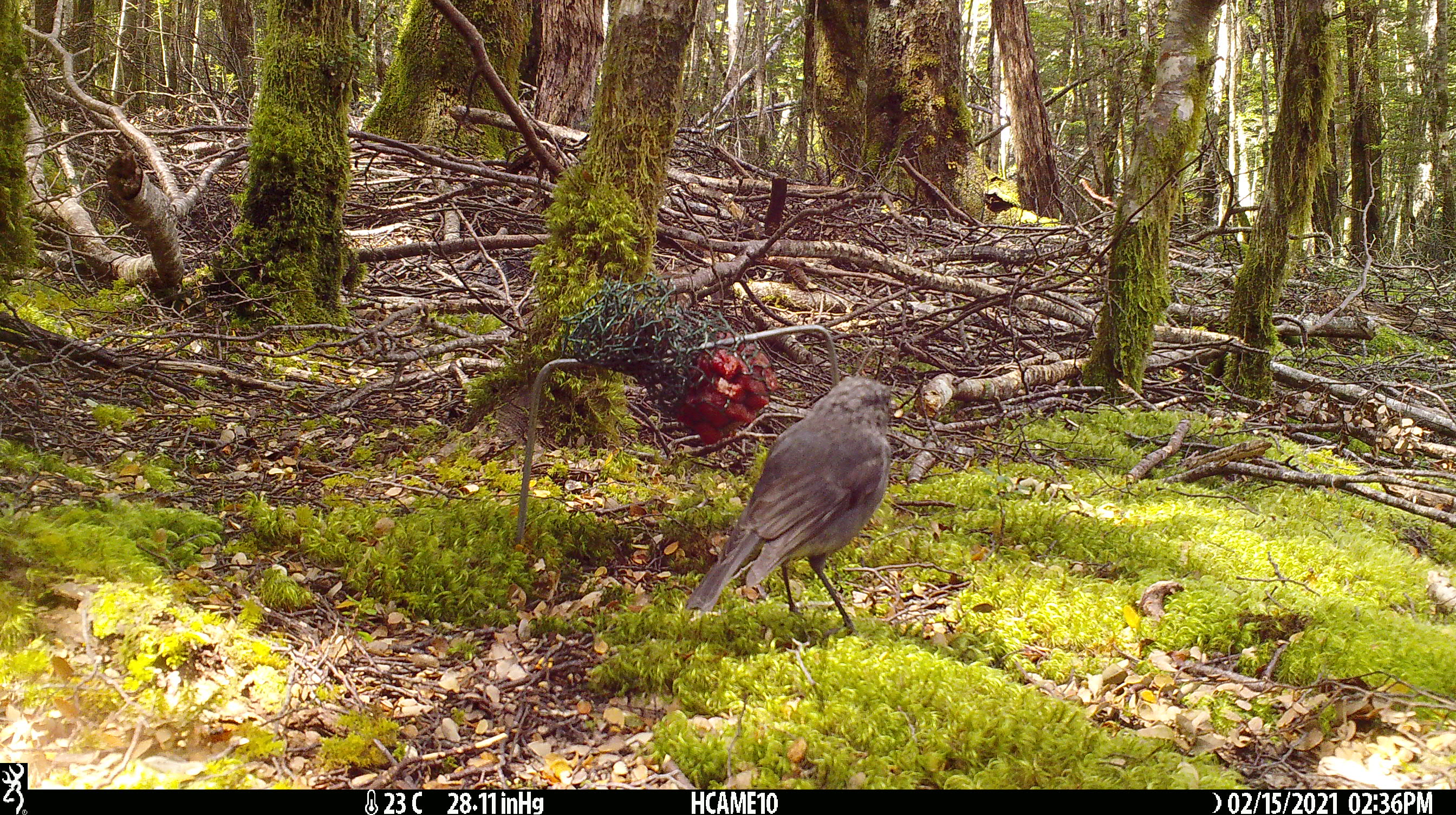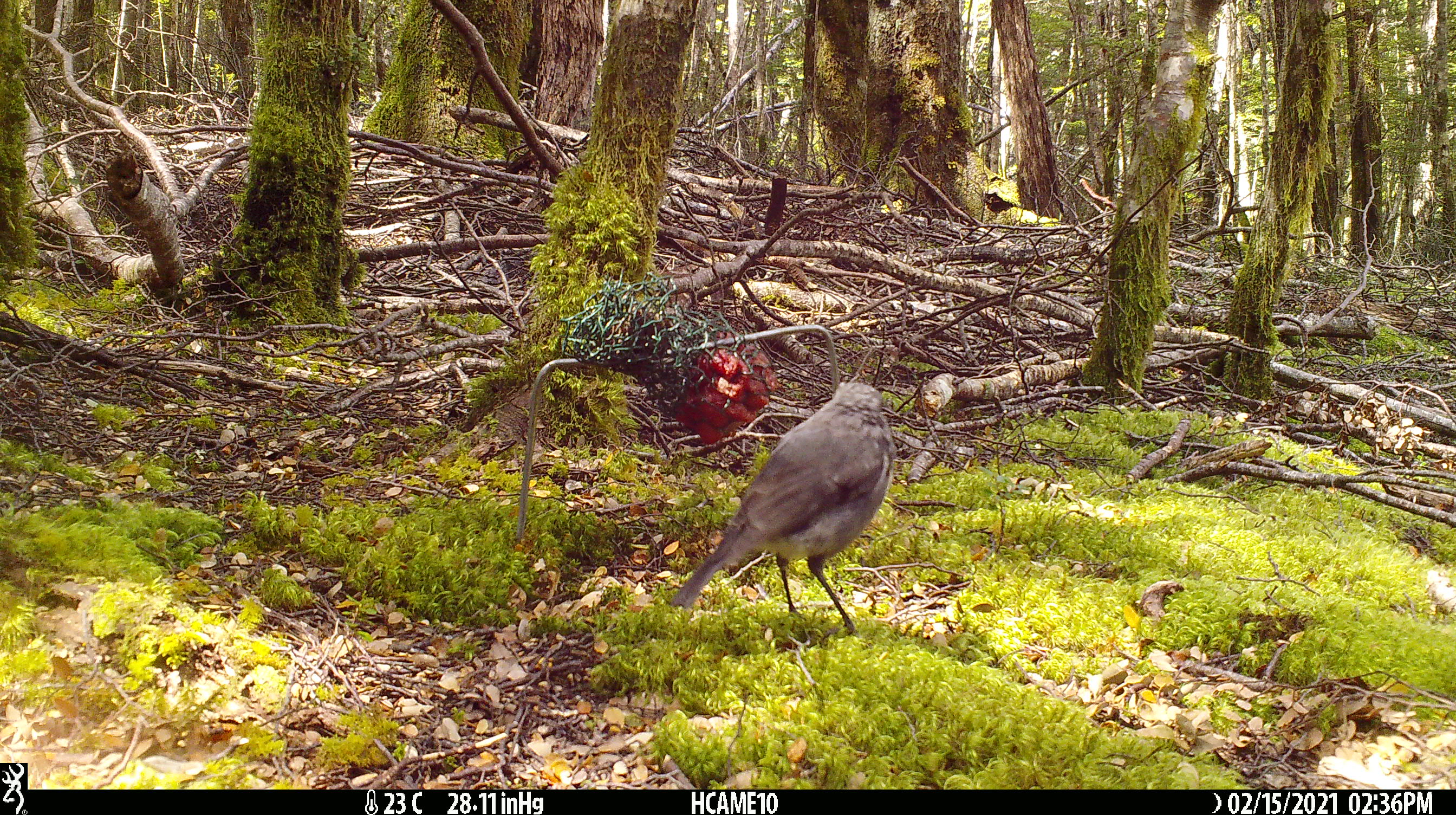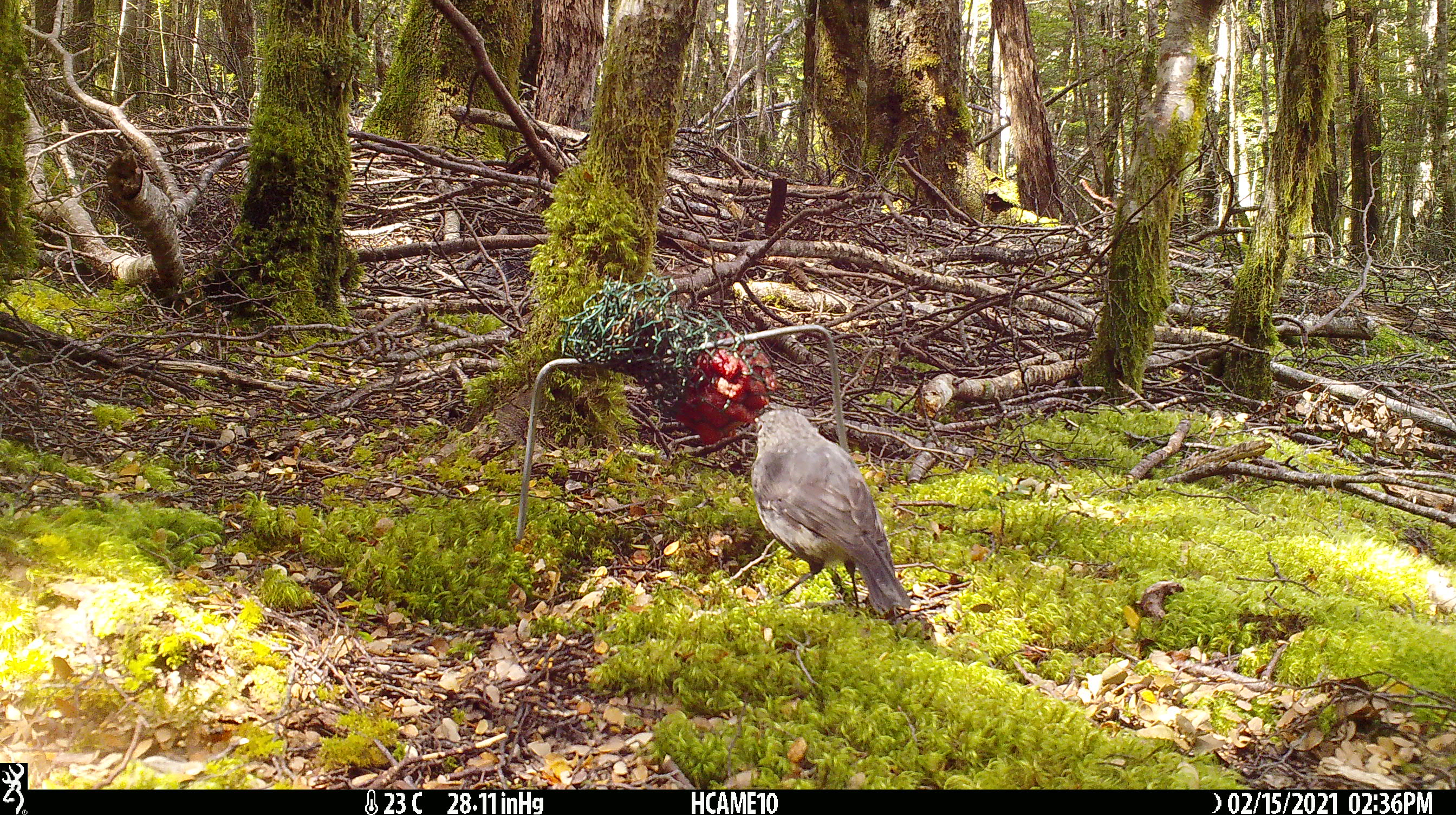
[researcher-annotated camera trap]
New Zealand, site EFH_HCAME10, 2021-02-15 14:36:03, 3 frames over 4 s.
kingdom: Animalia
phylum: Chordata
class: Aves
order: Passeriformes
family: Petroicidae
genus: Petroica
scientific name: Petroica australis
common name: new zealand robin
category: robin